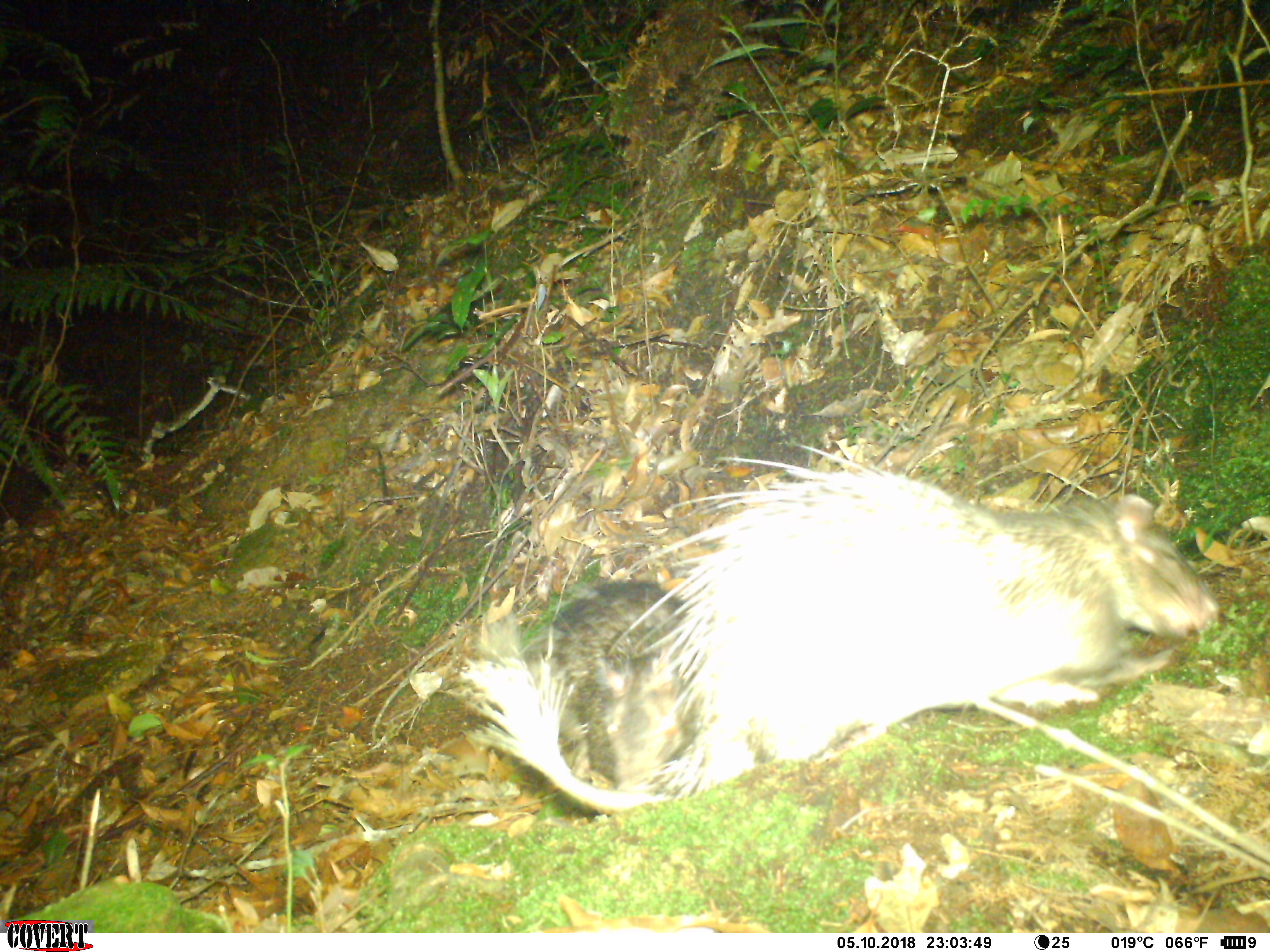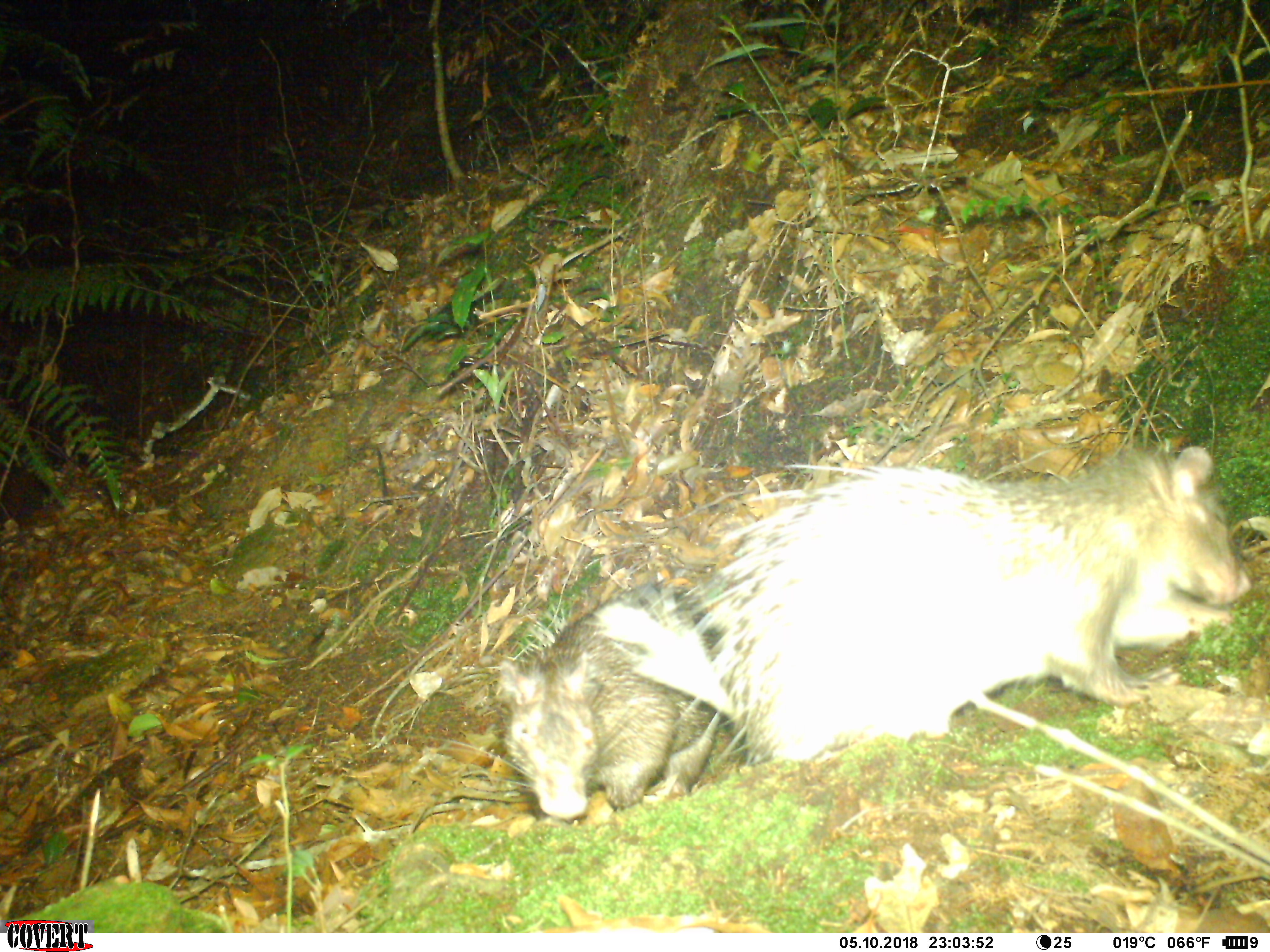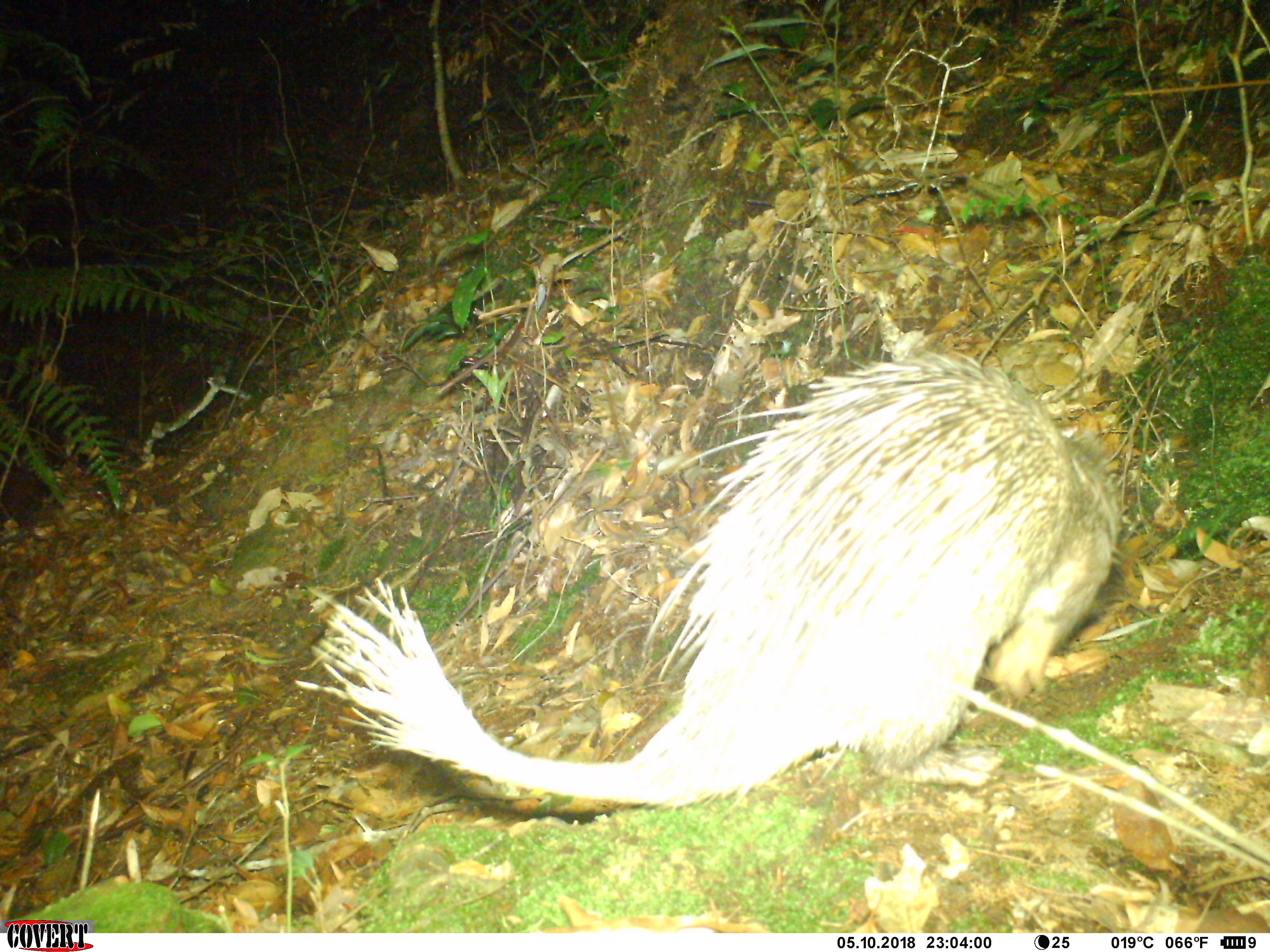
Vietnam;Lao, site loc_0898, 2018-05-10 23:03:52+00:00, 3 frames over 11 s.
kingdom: Animalia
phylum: Chordata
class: Mammalia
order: Rodentia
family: Hystricidae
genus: Atherurus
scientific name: Atherurus macrourus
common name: asiatic brush-tailed porcupine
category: asiatic brush tailed porcupine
Asiatic brush tailed porcupine (asiatic brush-tailed porcupine) (Atherurus macrourus). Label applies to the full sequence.